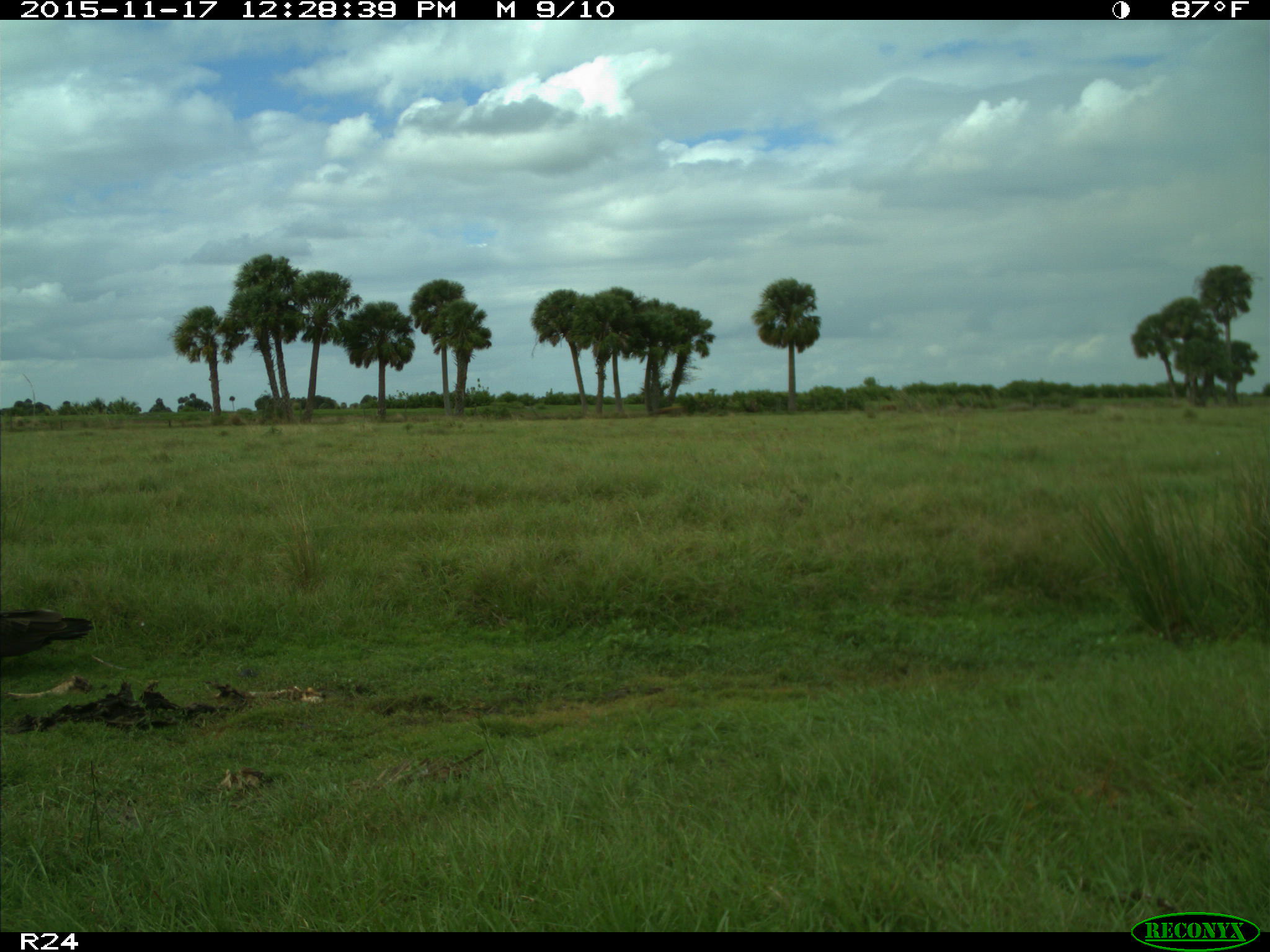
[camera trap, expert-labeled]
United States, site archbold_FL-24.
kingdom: Animalia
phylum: Chordata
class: Aves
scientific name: Aves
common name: birds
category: unidentified bird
Unidentified bird (birds) (Aves).